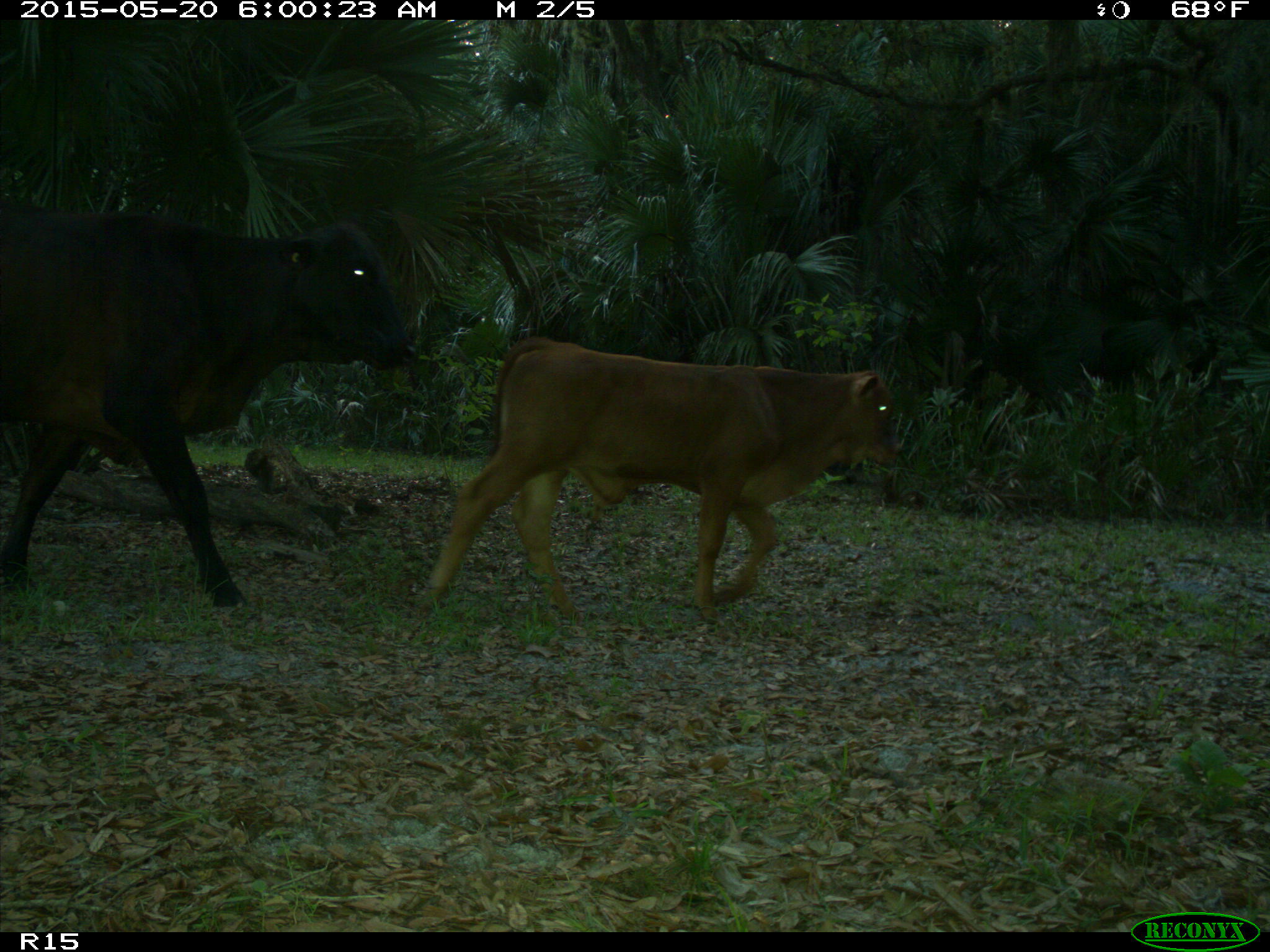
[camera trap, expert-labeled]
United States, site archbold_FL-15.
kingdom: Animalia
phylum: Chordata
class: Mammalia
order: Artiodactyla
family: Bovidae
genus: Bos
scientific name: Bos taurus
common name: domestic cow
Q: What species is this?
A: Bos taurus (domestic cow).